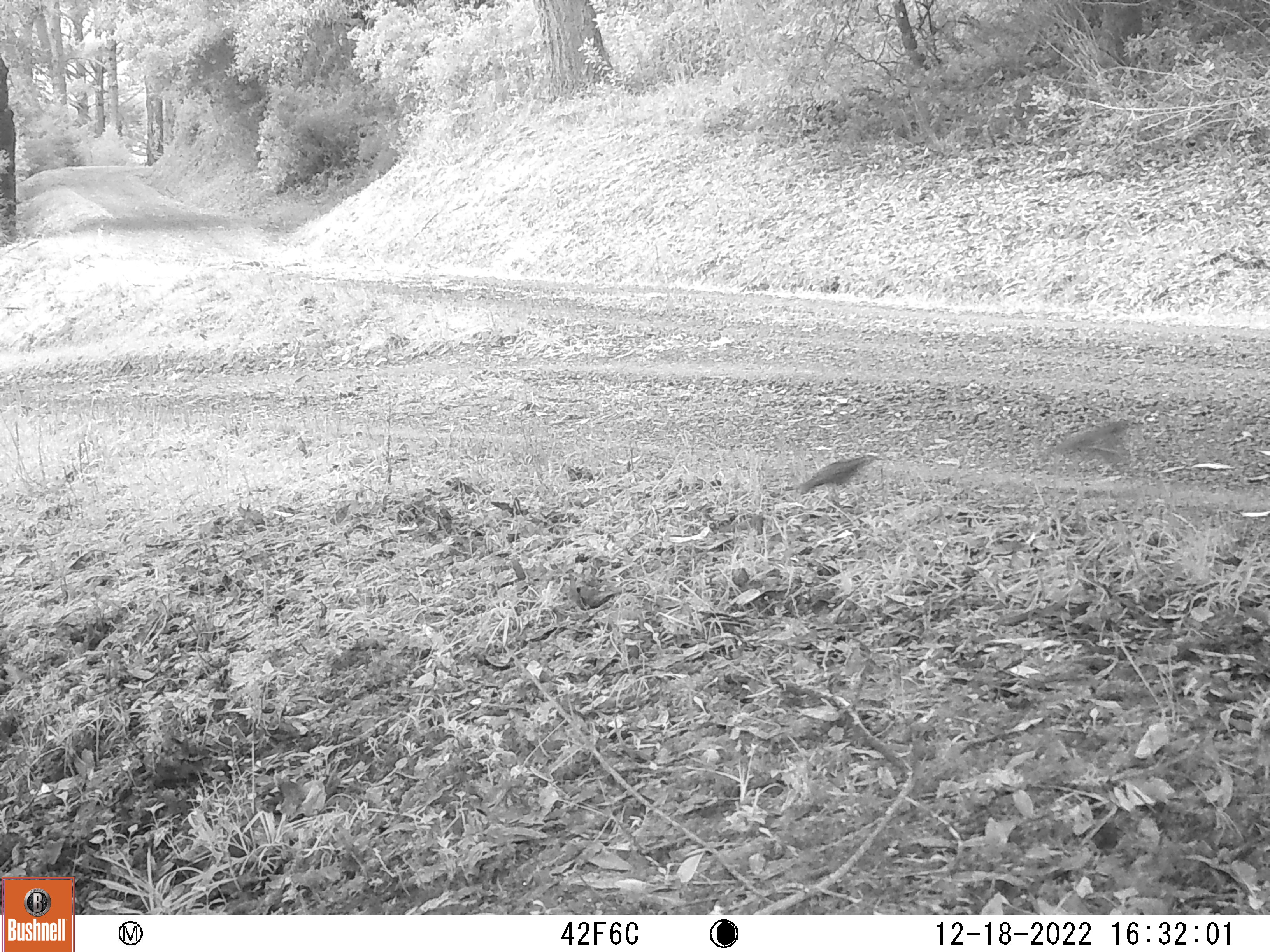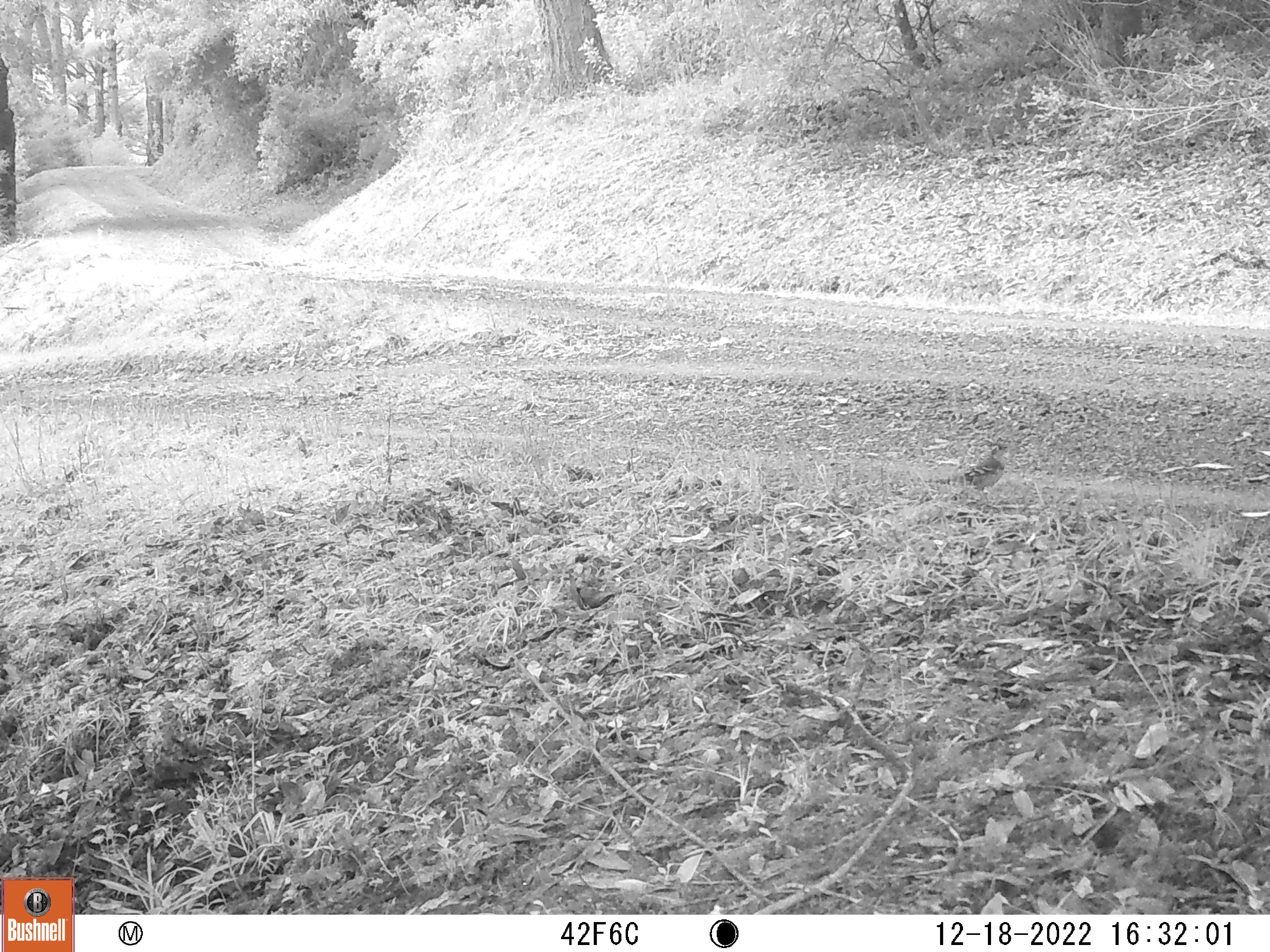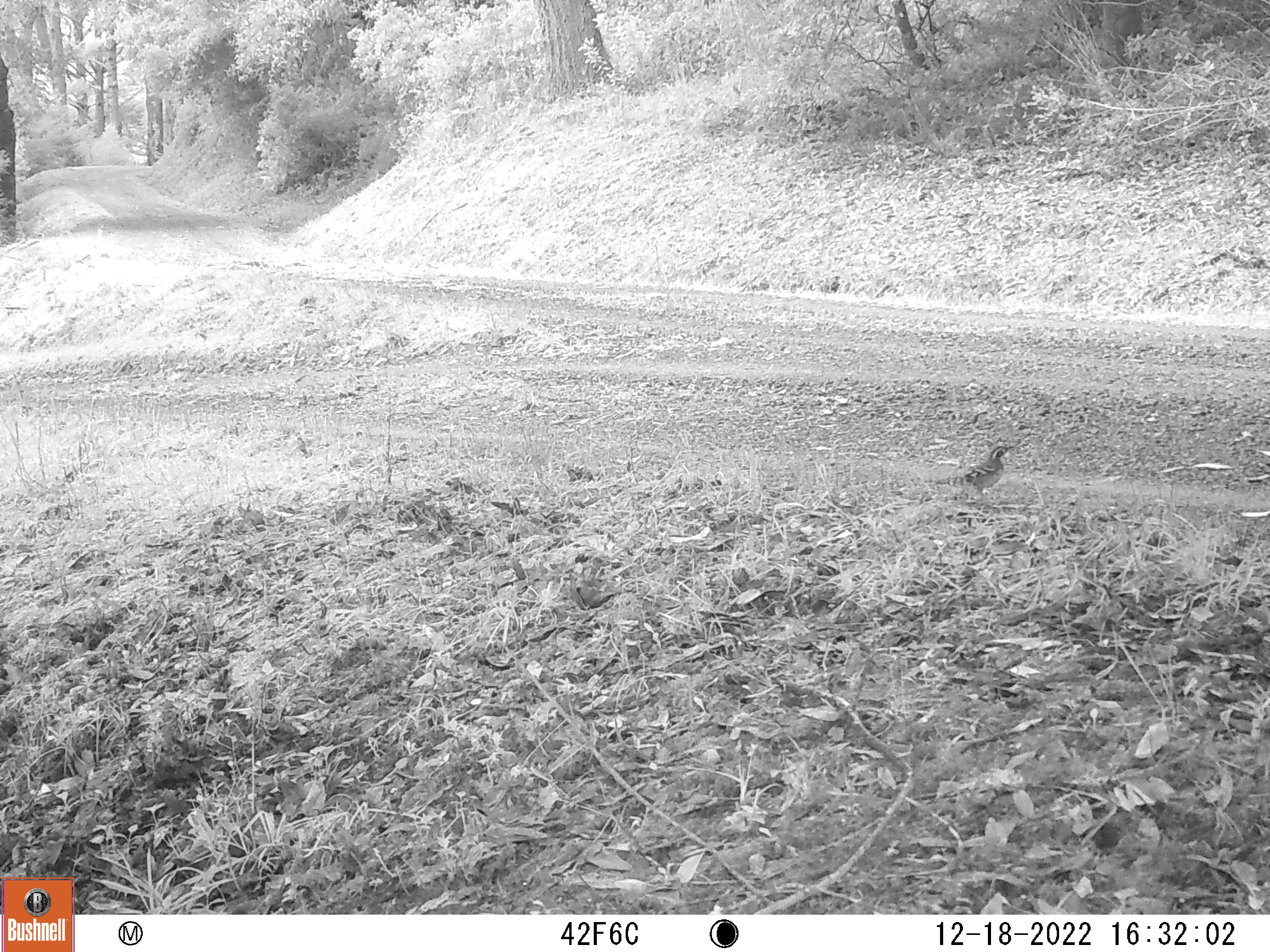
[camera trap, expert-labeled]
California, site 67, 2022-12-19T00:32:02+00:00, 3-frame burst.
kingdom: Animalia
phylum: Chordata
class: Aves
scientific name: Aves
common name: bird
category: unknown bird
Unknown bird (bird) (Aves).